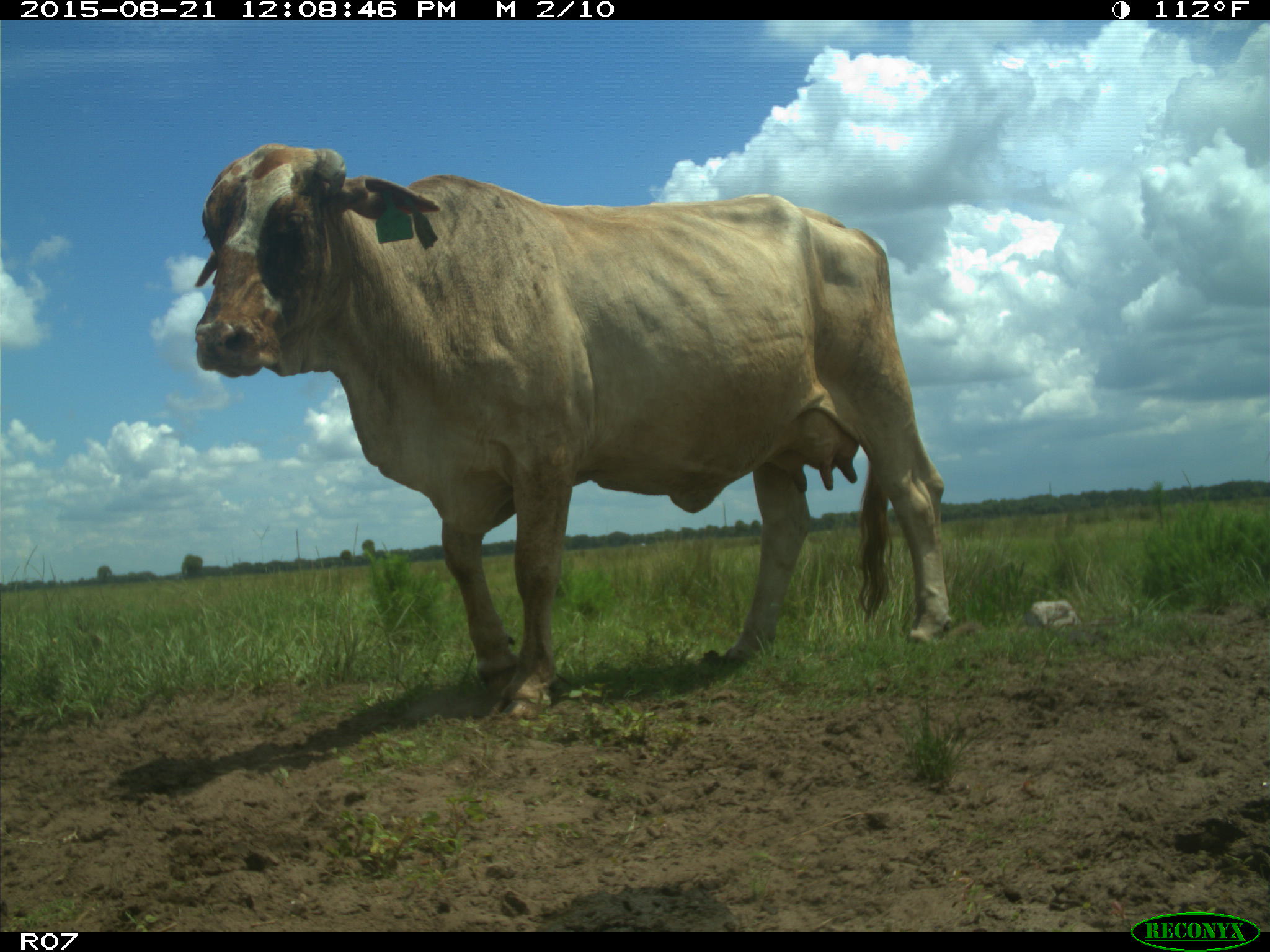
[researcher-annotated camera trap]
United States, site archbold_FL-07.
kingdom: Animalia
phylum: Chordata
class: Mammalia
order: Artiodactyla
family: Bovidae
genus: Bos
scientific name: Bos taurus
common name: domestic cow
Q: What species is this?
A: Bos taurus (domestic cow).